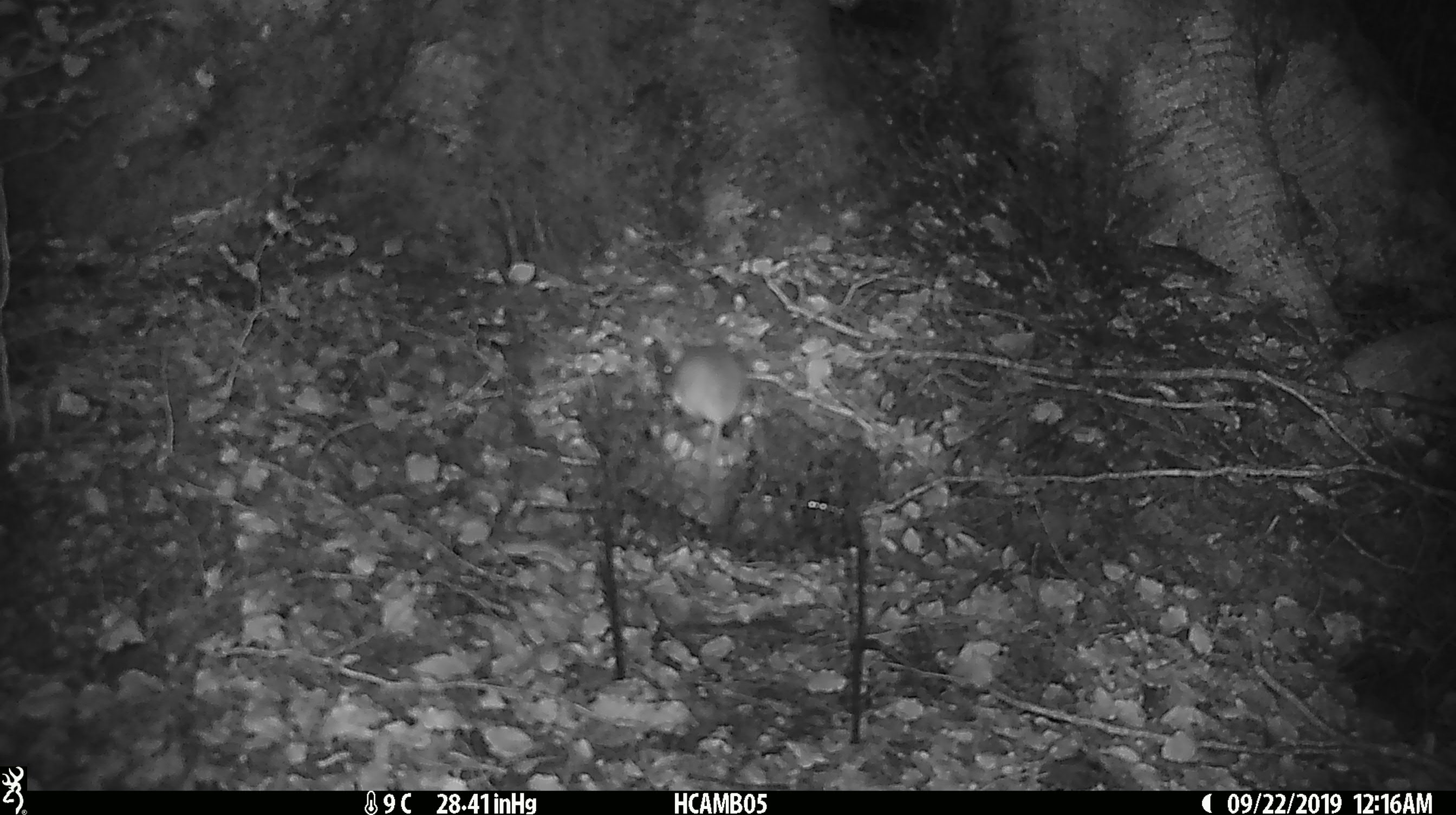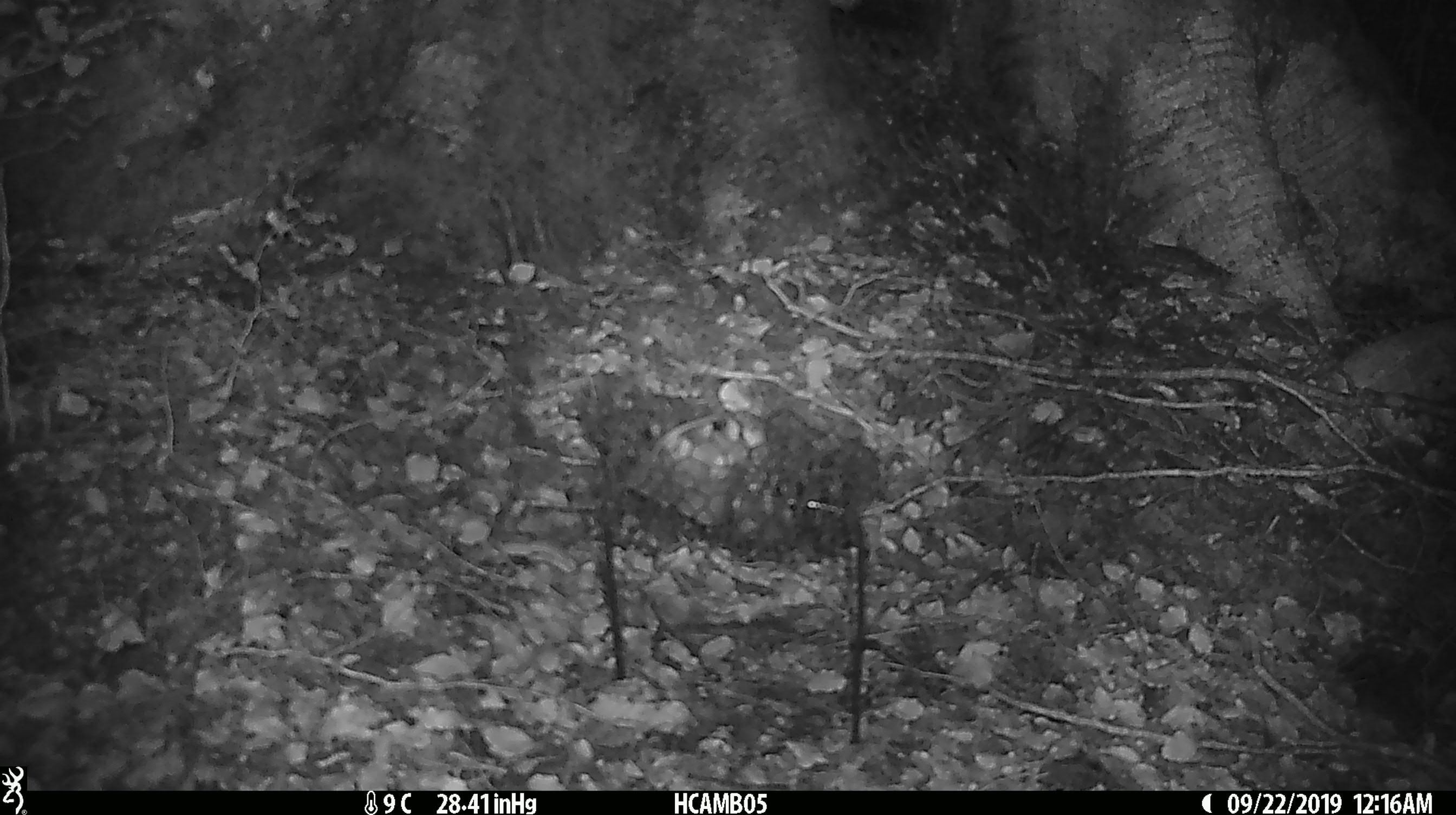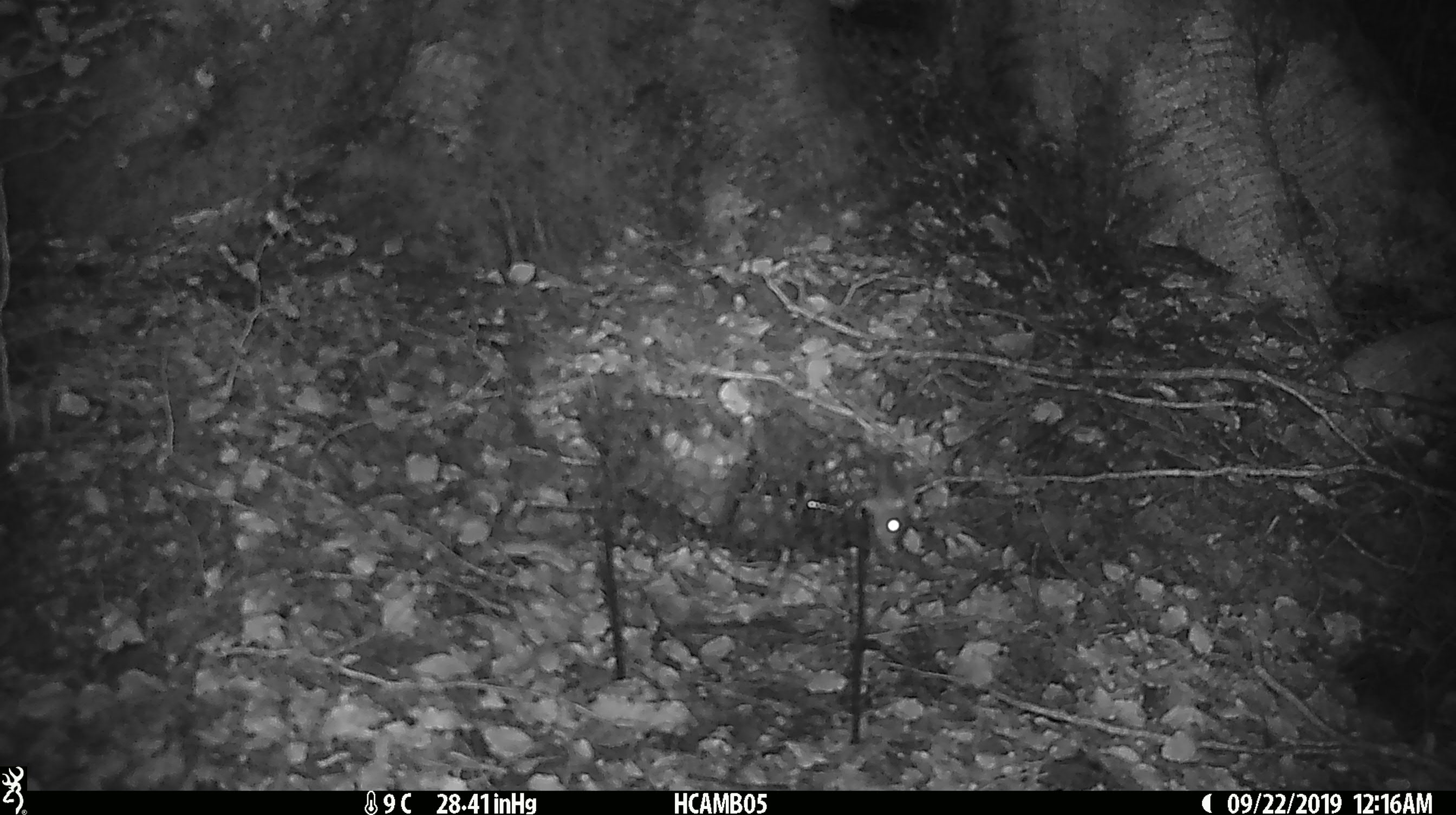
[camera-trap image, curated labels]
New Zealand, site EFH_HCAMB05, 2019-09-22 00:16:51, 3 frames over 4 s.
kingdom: Animalia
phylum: Chordata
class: Mammalia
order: Rodentia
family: Muridae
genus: Mus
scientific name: Mus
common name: mouse